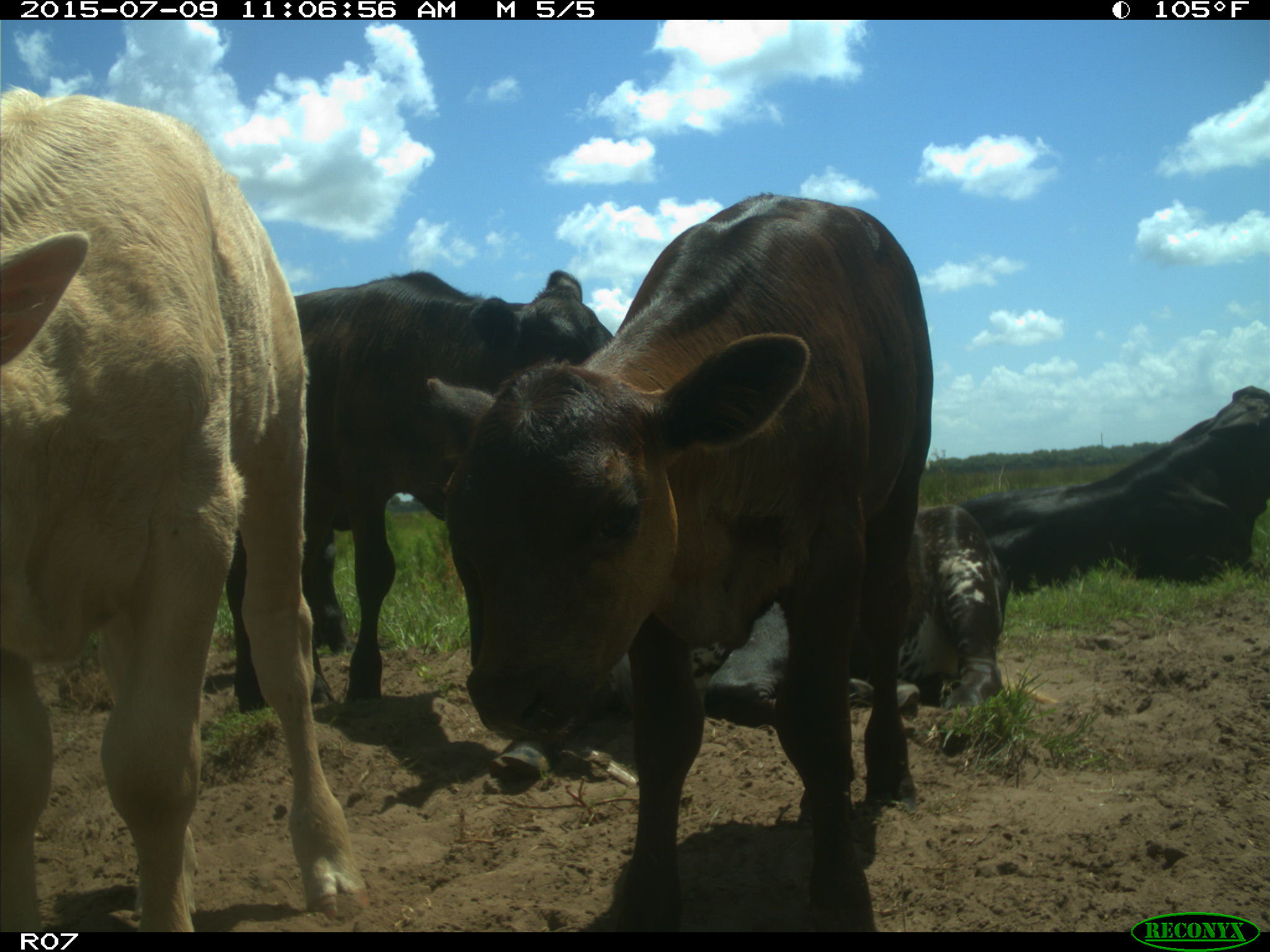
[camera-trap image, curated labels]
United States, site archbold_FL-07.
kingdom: Animalia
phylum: Chordata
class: Mammalia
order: Artiodactyla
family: Bovidae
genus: Bos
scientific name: Bos taurus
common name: domestic cow